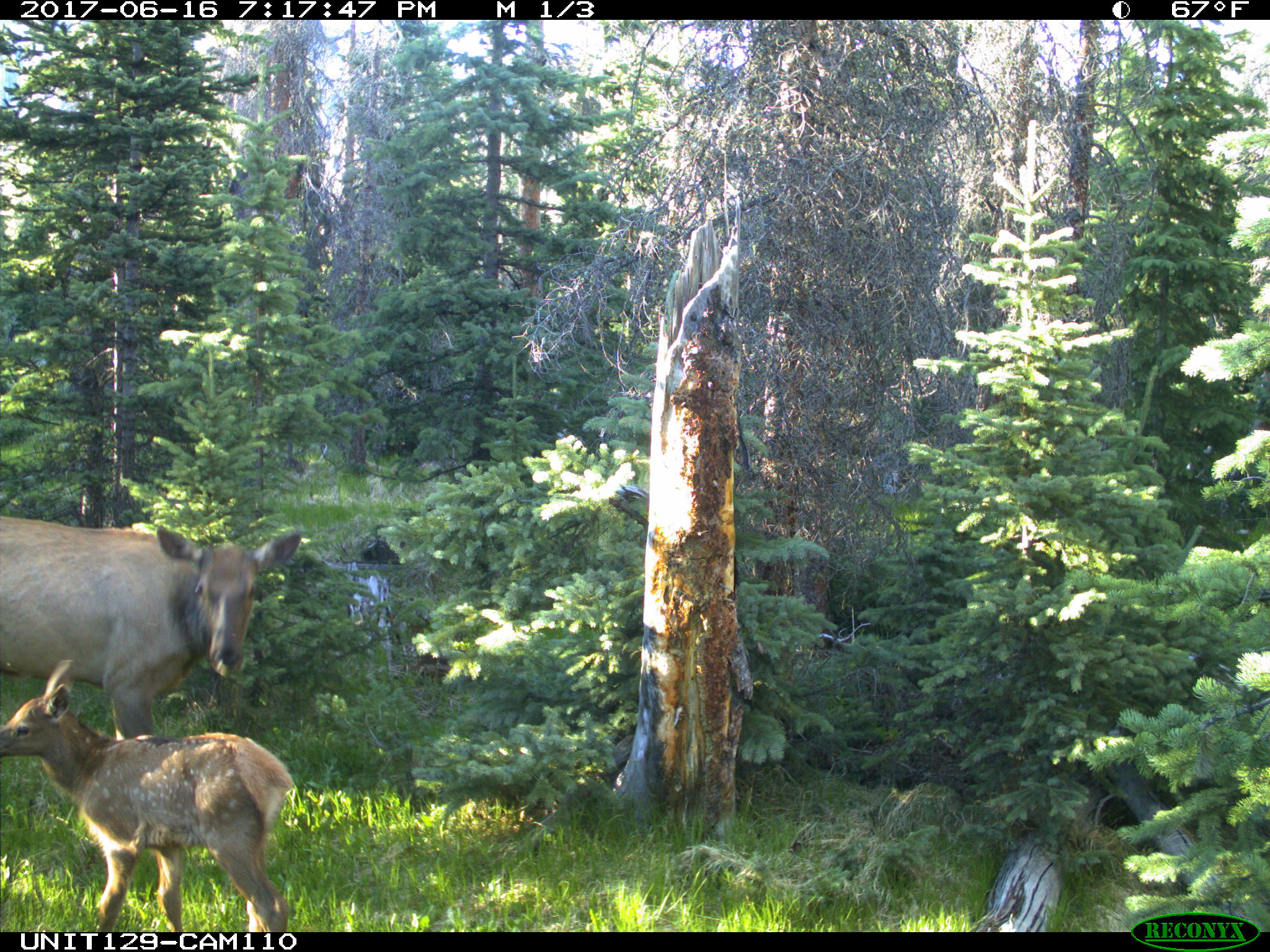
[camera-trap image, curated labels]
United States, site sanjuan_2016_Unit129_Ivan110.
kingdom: Animalia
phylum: Chordata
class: Mammalia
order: Artiodactyla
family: Cervidae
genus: Cervus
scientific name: Cervus elaphus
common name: red deer